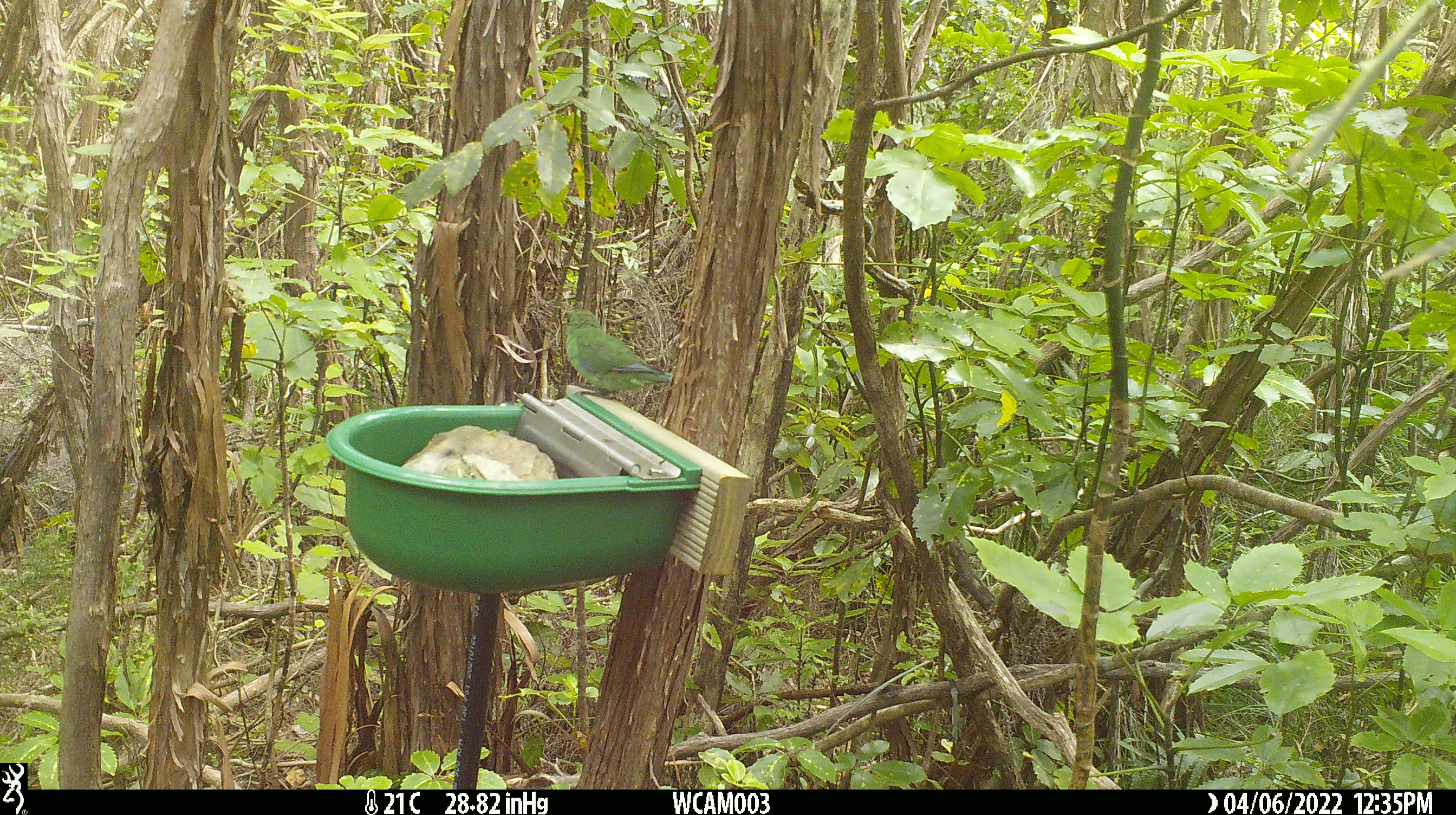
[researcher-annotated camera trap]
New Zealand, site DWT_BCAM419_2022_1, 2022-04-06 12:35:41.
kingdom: Animalia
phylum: Chordata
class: Aves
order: Psittaciformes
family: Psittaculidae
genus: Cyanoramphus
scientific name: Cyanoramphus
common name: parakeet